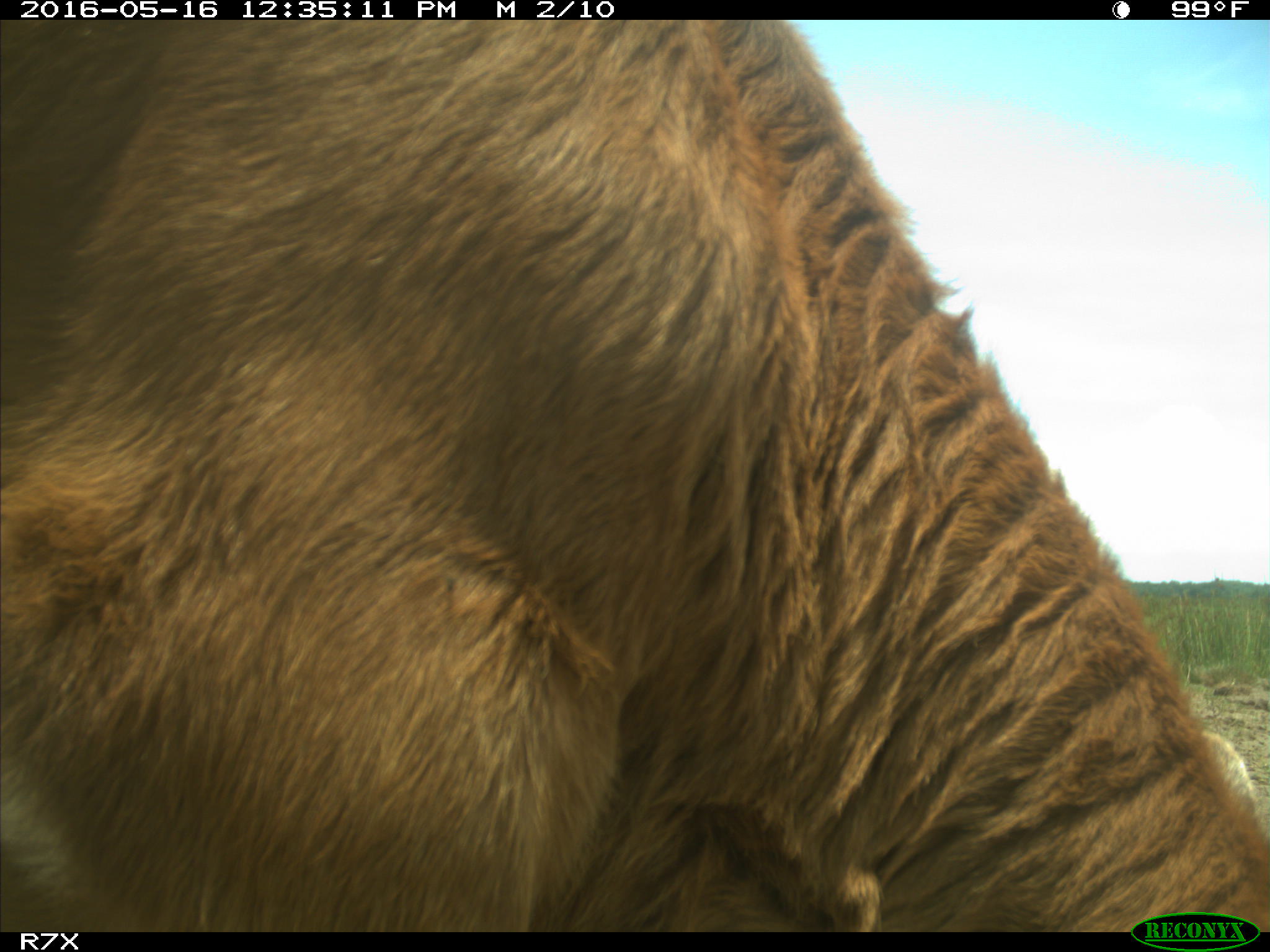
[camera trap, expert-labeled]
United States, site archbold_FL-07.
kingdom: Animalia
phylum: Chordata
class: Mammalia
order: Artiodactyla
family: Bovidae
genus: Bos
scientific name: Bos taurus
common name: domestic cow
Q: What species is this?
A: Bos taurus (domestic cow).